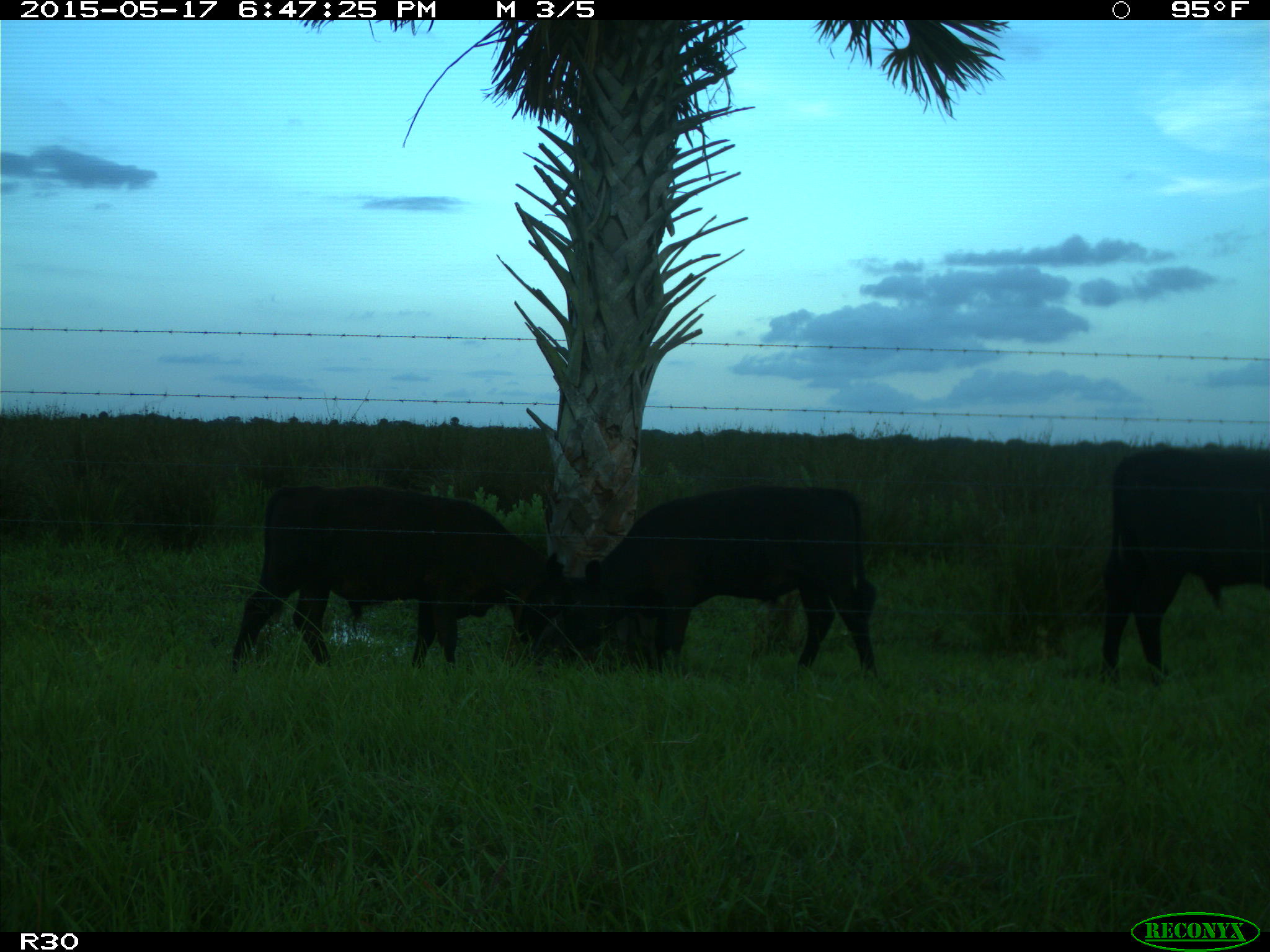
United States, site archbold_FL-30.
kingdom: Animalia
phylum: Chordata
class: Mammalia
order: Artiodactyla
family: Bovidae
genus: Bos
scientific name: Bos taurus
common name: domestic cow